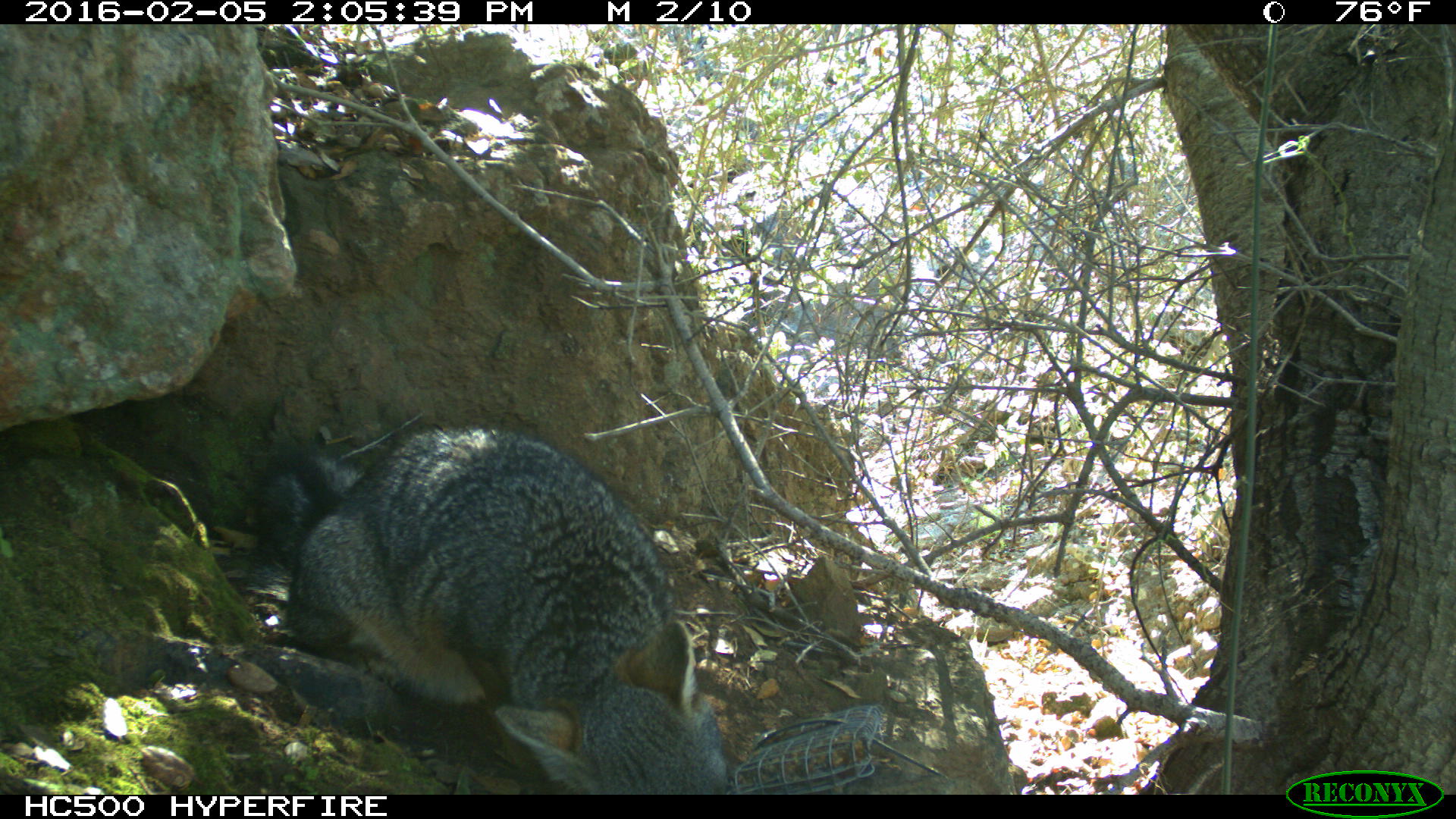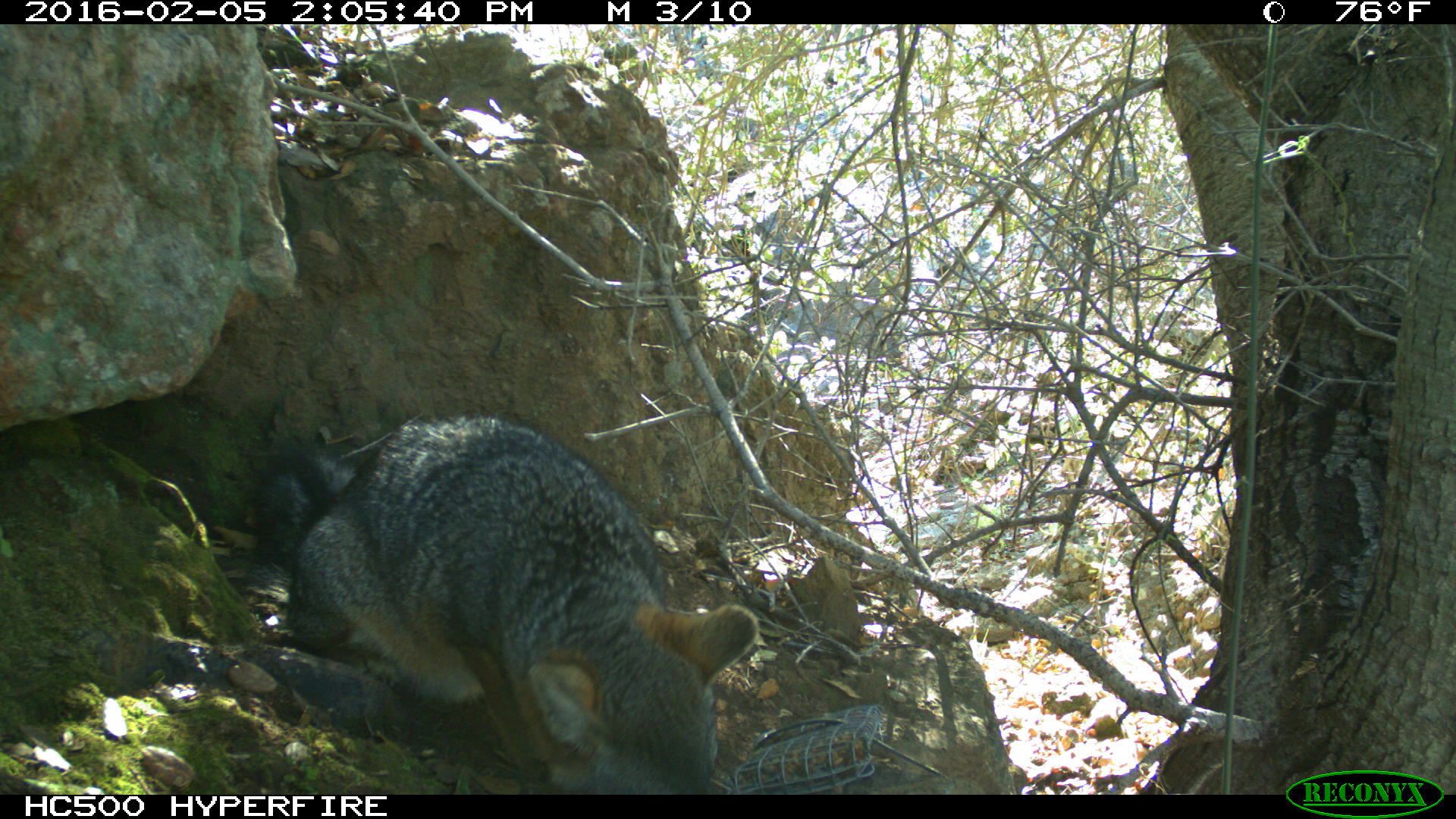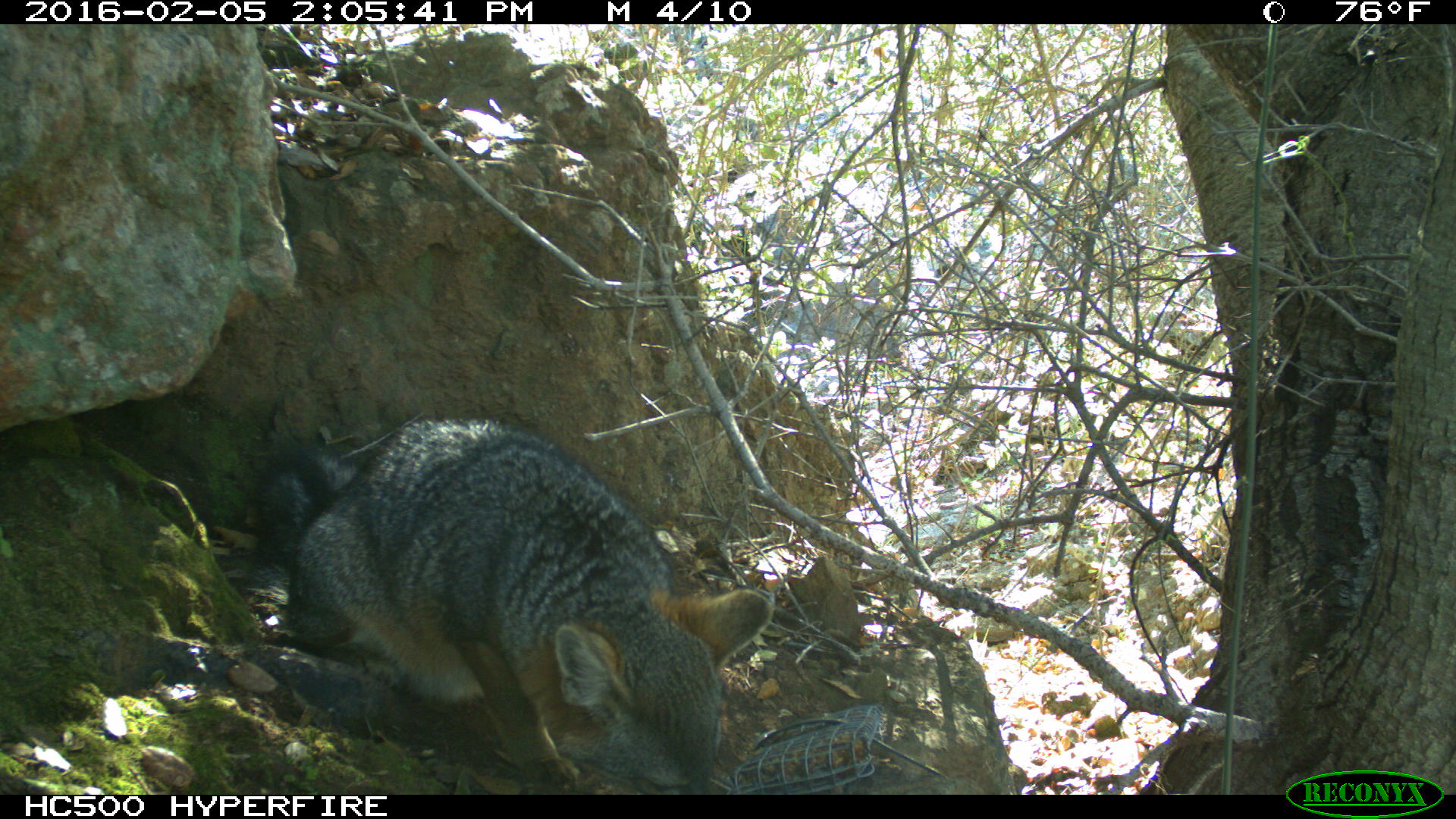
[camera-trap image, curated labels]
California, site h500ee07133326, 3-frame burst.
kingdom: Animalia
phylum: Chordata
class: Mammalia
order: Carnivora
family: Canidae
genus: Urocyon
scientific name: Urocyon littoralis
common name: island fox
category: fox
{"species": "fox (island fox) (Urocyon littoralis)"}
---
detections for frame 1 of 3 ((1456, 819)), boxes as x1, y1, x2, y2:
fox: 262, 422, 727, 793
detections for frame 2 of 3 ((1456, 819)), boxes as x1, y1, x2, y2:
fox: 252, 411, 758, 794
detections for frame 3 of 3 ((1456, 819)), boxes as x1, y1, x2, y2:
fox: 254, 415, 774, 792